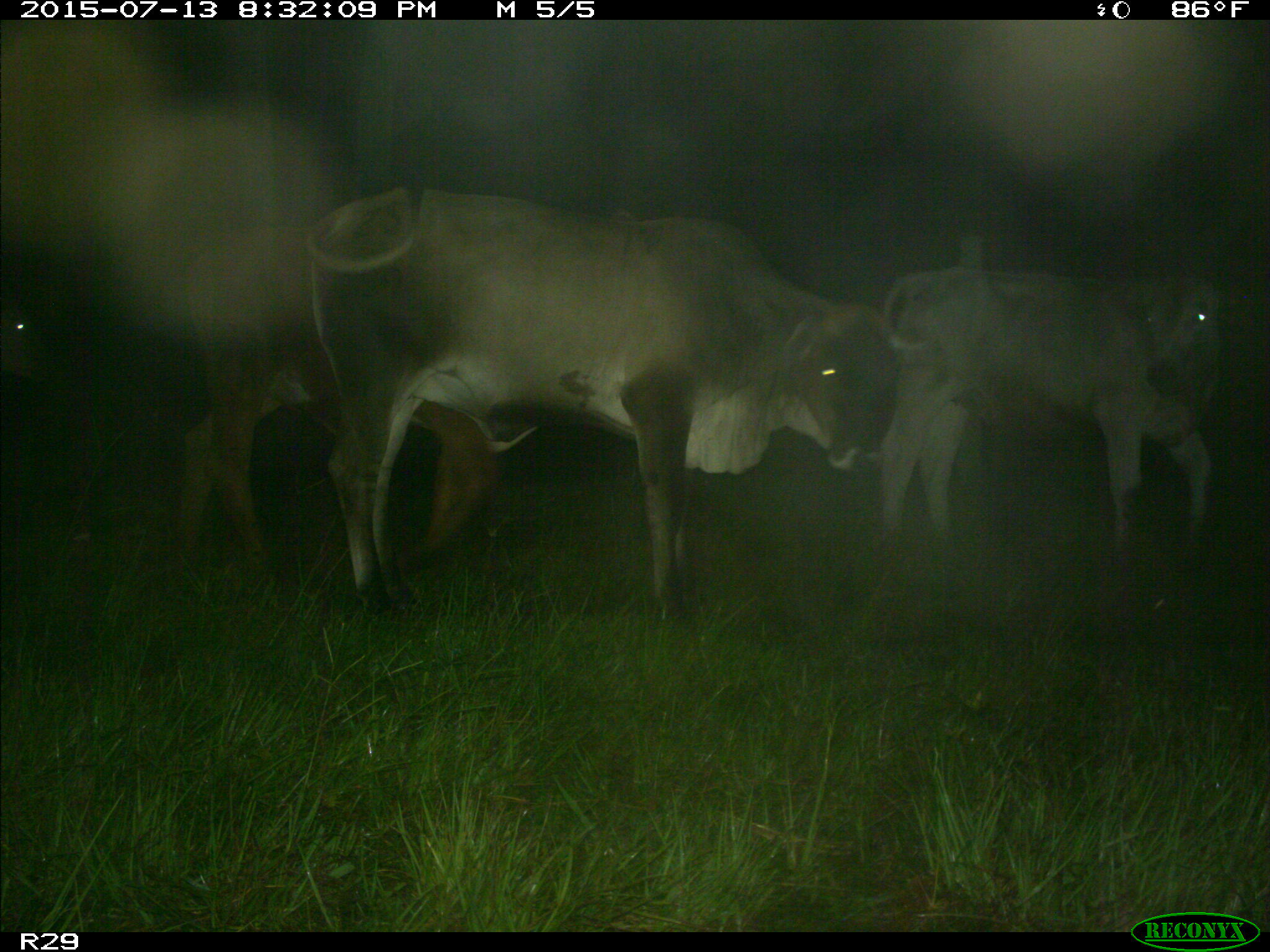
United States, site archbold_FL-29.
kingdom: Animalia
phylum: Chordata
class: Mammalia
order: Artiodactyla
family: Bovidae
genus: Bos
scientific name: Bos taurus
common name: domestic cow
Bos taurus (domestic cow).